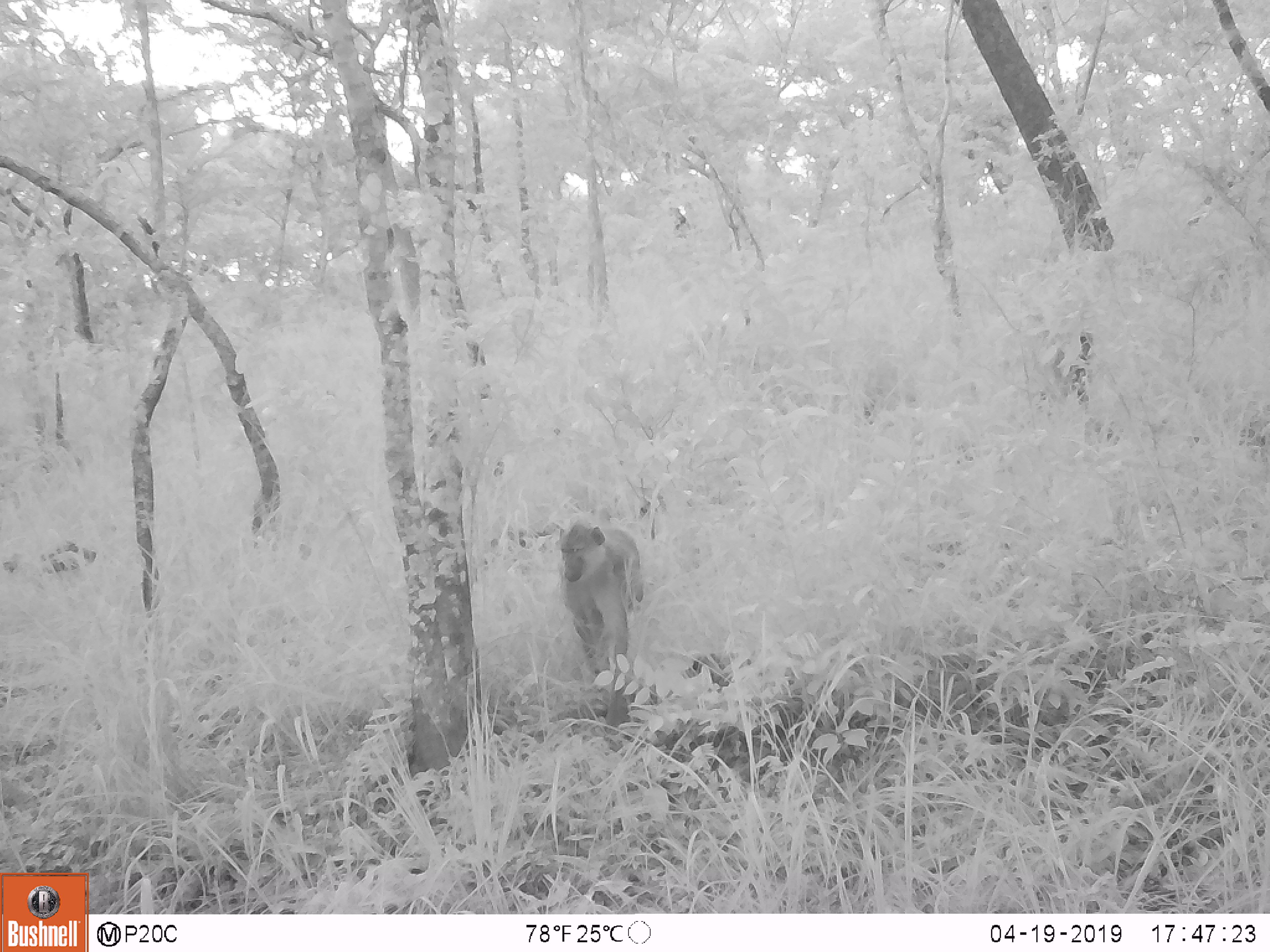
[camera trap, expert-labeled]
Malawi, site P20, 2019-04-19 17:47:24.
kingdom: Animalia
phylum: Chordata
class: Mammalia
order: Primates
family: Cercopithecidae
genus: Papio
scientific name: Papio cynocephalus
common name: yellow baboon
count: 2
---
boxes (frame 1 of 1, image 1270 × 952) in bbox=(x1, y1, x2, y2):
yellow baboon: bbox=(540, 516, 652, 739); bbox=(1025, 329, 1100, 427)